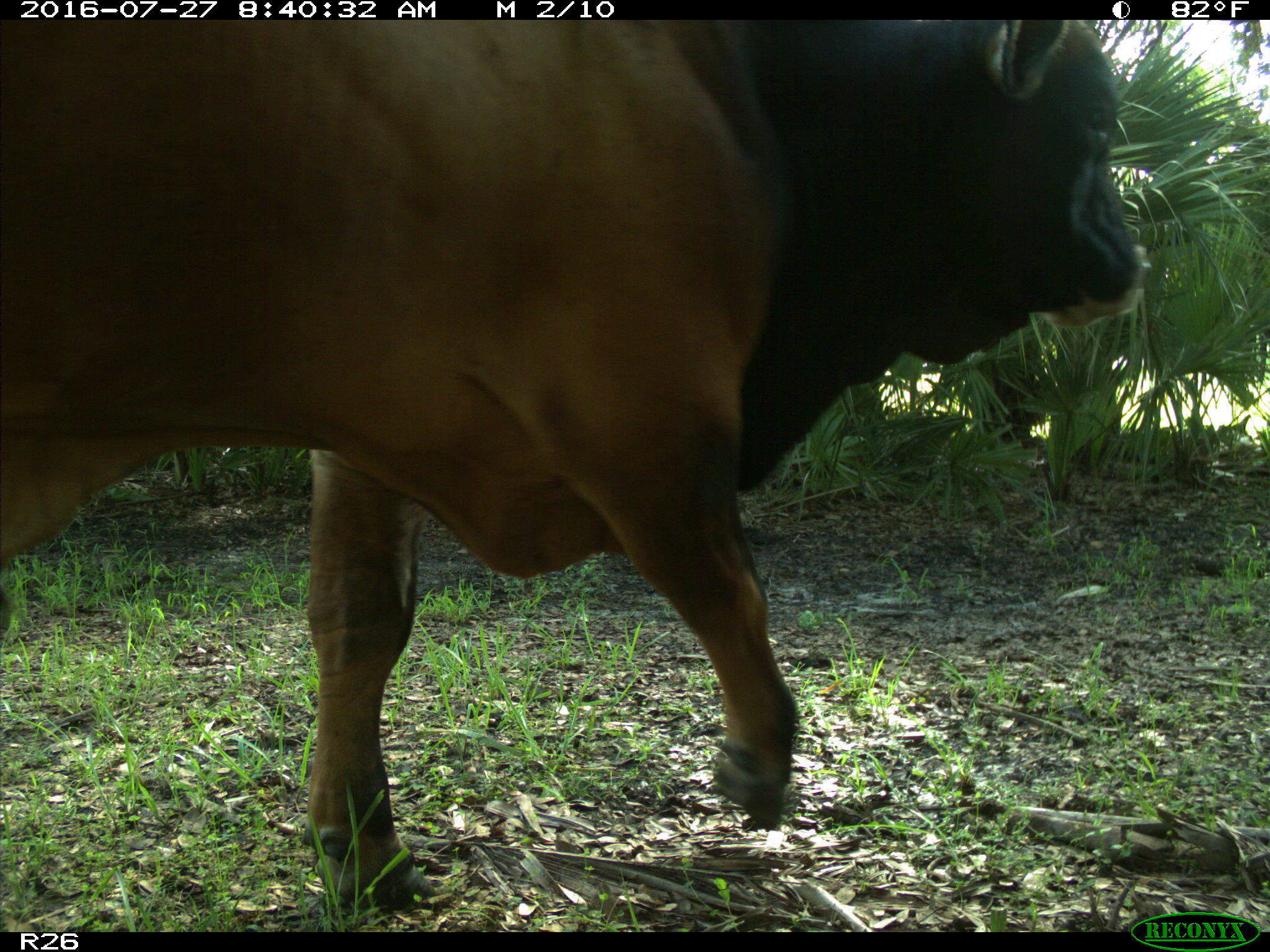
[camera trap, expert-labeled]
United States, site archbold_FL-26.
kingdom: Animalia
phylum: Chordata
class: Mammalia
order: Artiodactyla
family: Bovidae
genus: Bos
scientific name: Bos taurus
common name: domestic cow